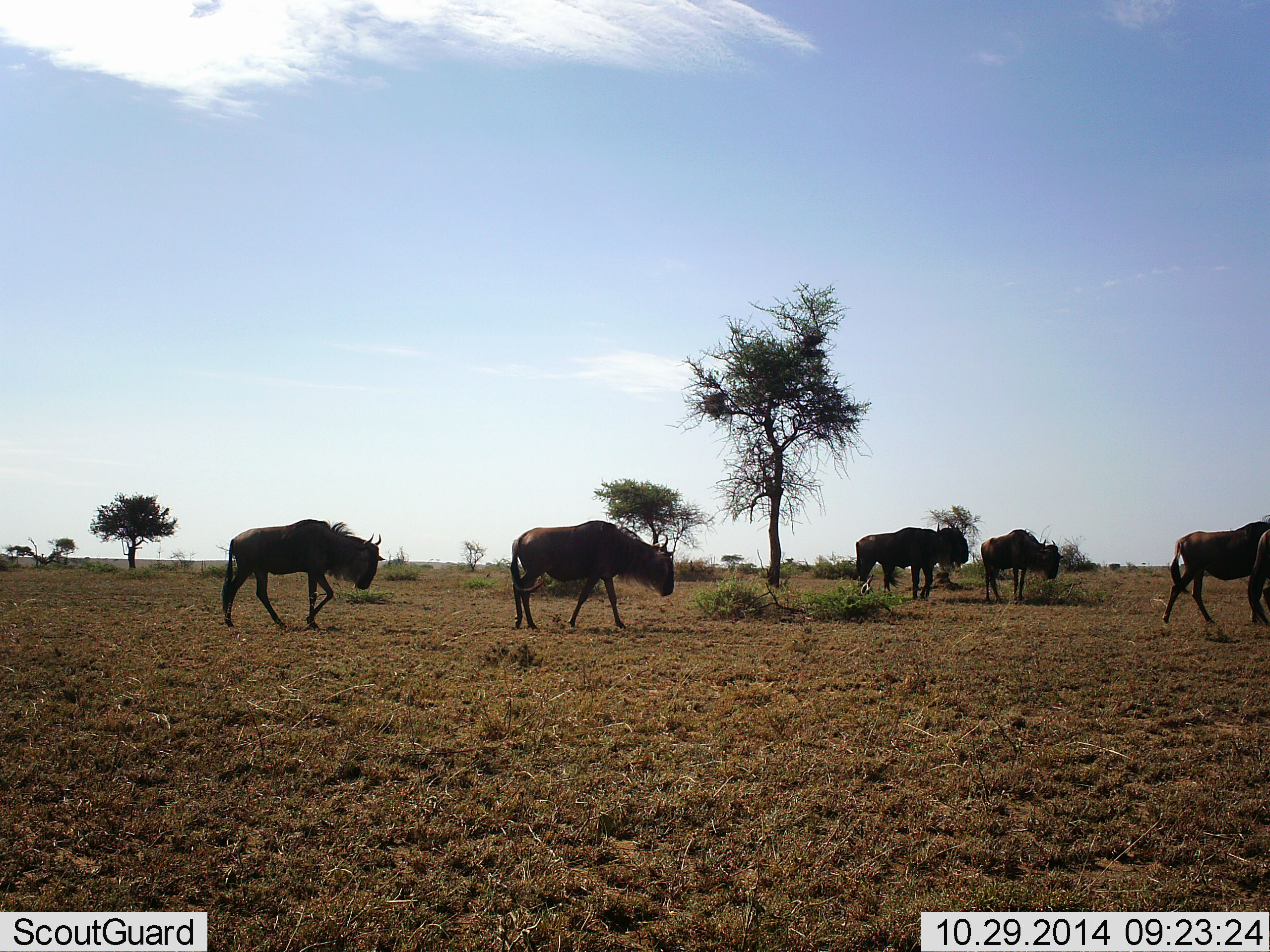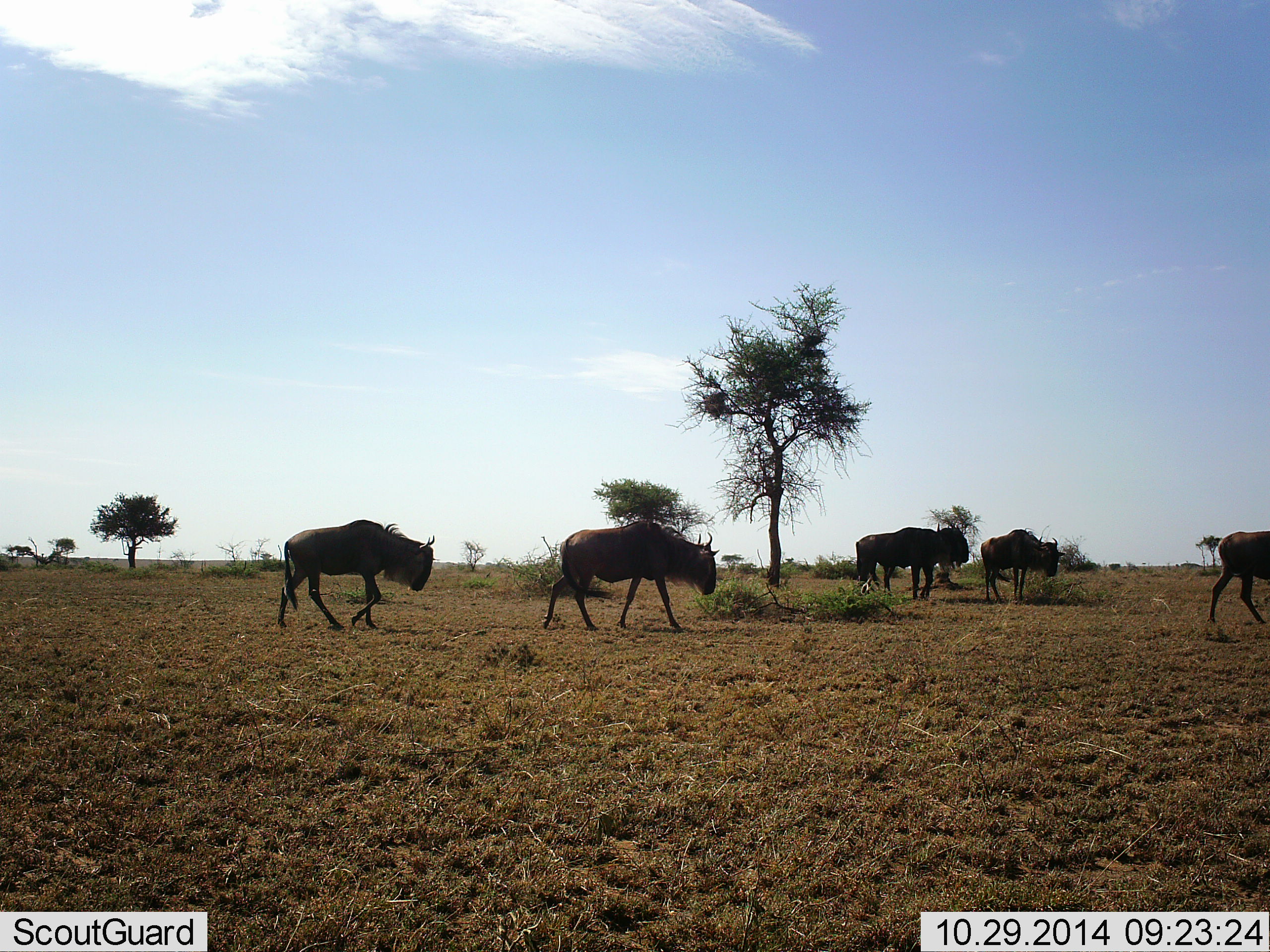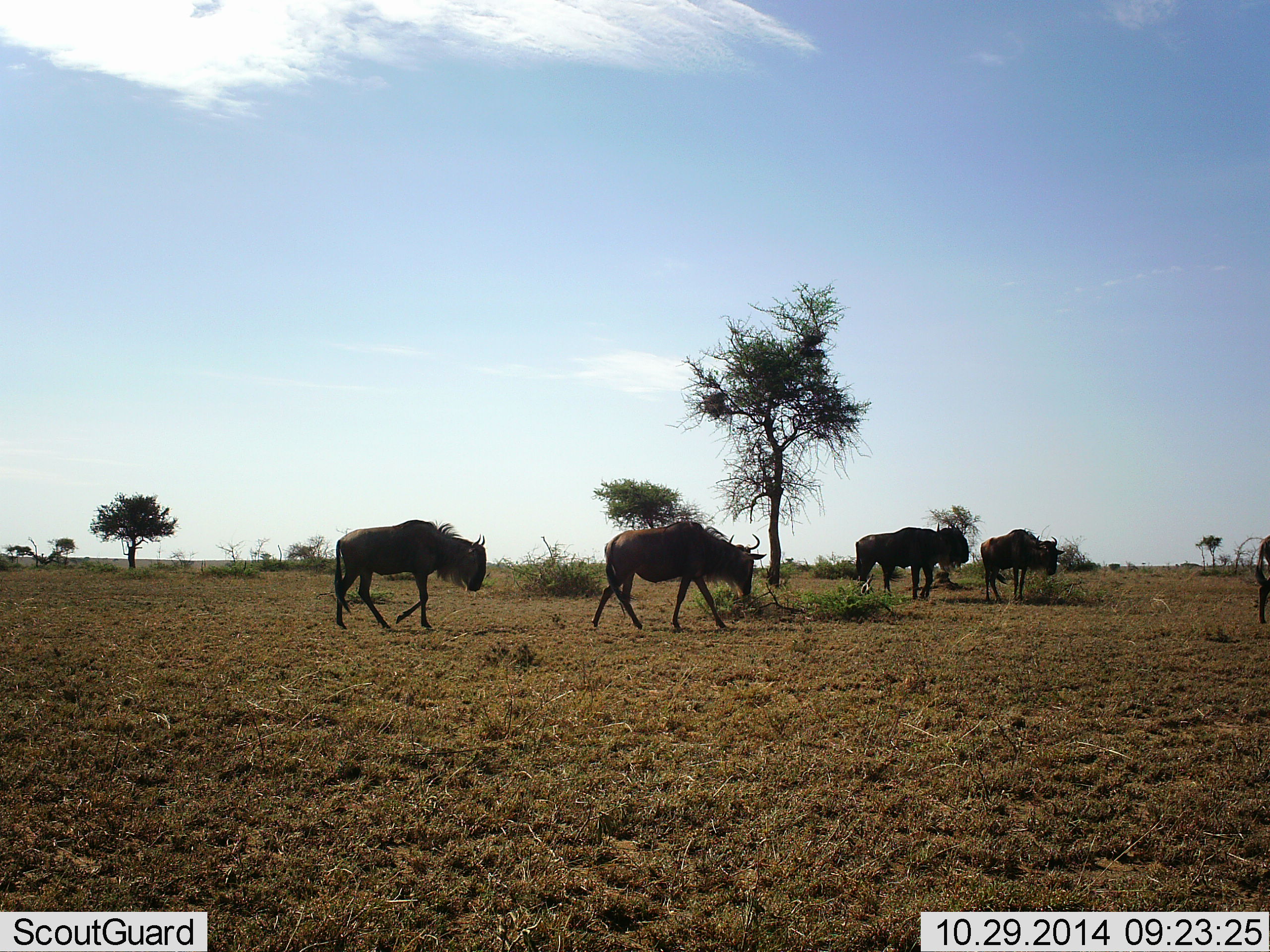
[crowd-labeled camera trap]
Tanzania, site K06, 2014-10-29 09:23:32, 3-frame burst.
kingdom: Animalia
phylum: Chordata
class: Mammalia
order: Artiodactyla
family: Bovidae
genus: Connochaetes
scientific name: Connochaetes taurinus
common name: blue wildebeest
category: wildebeest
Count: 5.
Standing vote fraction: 40%.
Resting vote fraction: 0%.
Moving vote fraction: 100%.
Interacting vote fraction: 0%.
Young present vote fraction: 0%.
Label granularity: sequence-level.